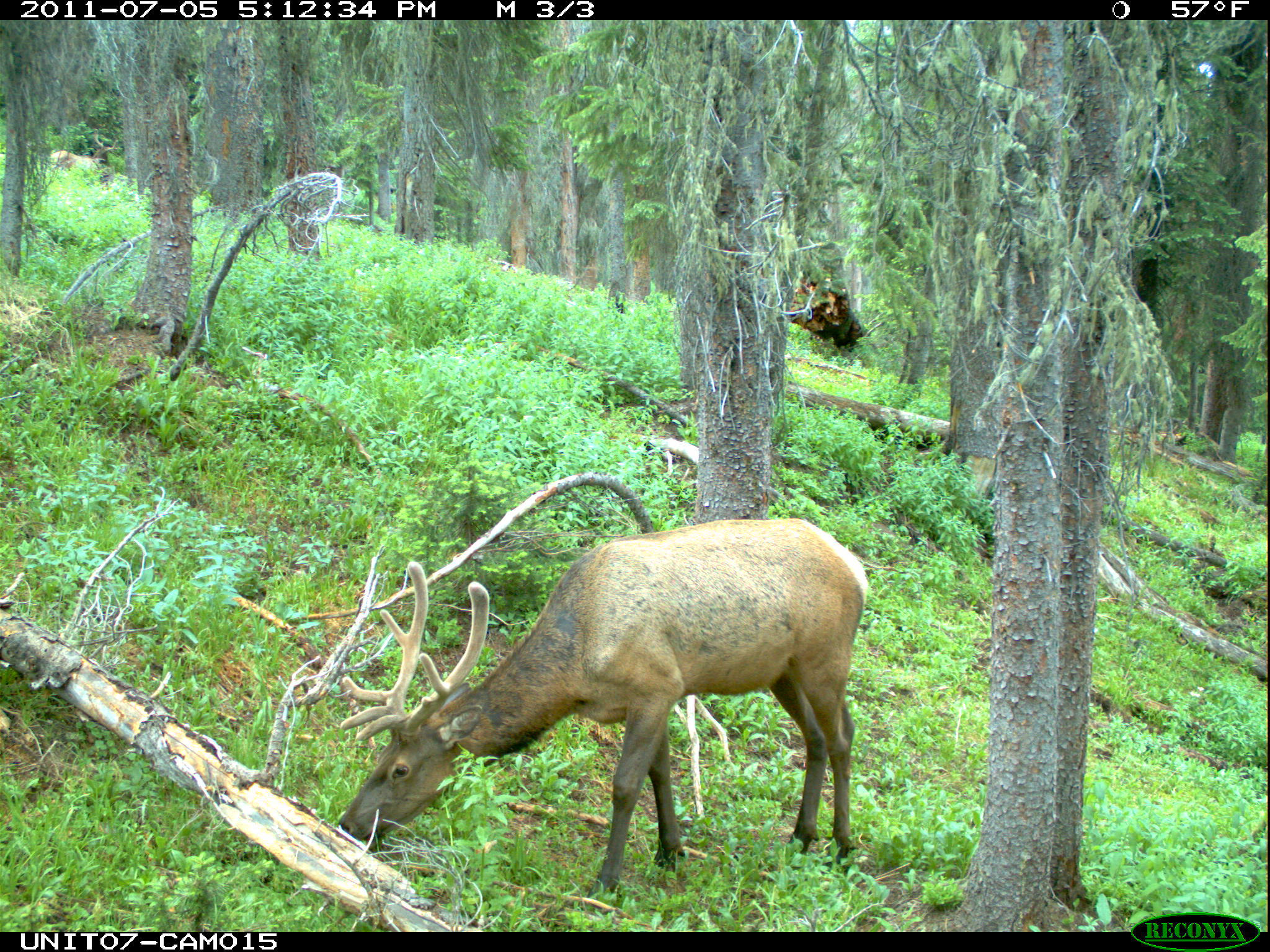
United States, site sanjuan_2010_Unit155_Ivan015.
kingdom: Animalia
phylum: Chordata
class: Mammalia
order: Artiodactyla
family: Cervidae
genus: Cervus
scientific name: Cervus elaphus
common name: red deer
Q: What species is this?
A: Cervus elaphus (red deer).